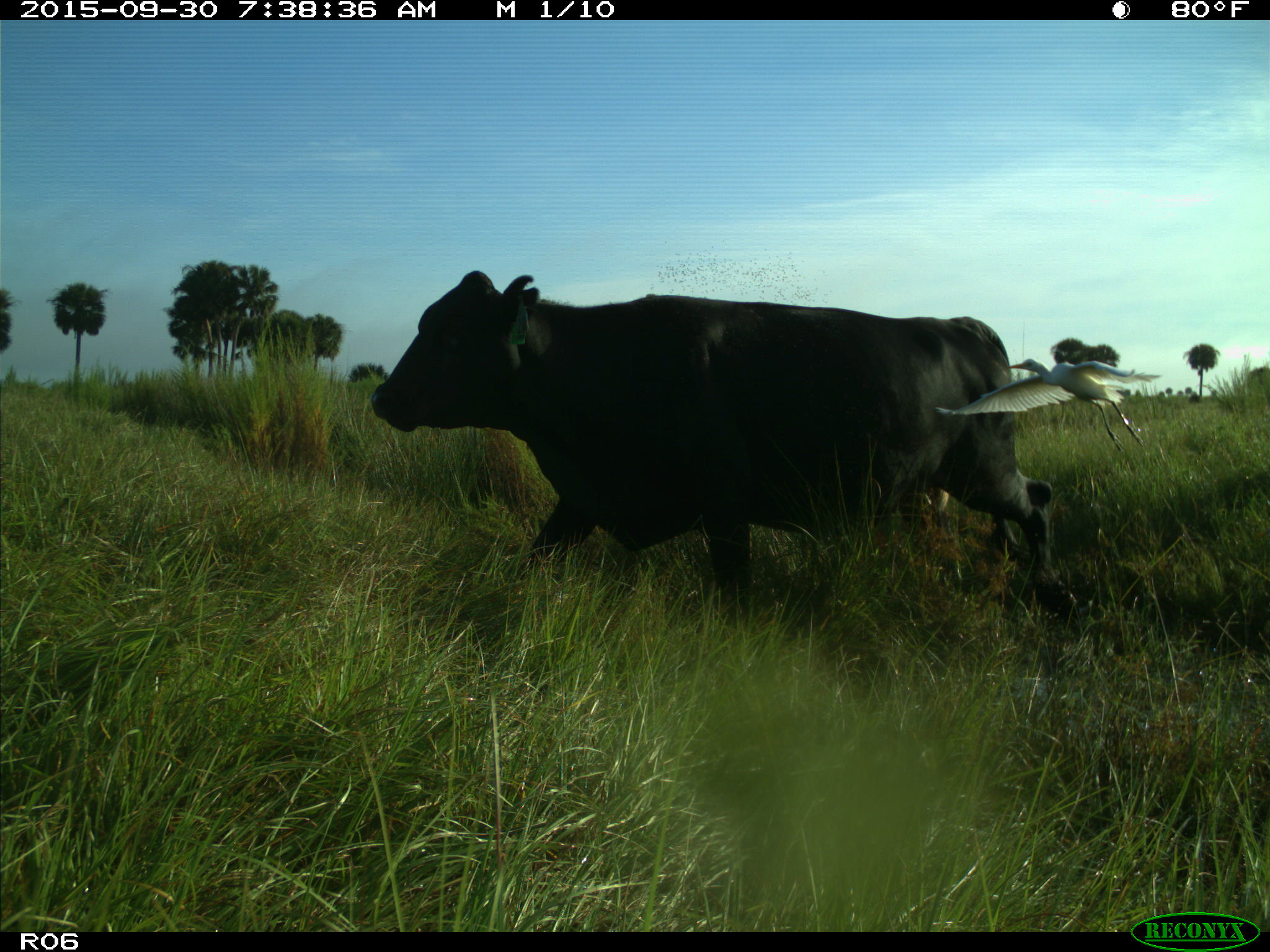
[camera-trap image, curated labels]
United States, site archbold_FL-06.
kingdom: Animalia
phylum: Chordata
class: Mammalia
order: Artiodactyla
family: Bovidae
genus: Bos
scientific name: Bos taurus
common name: domestic cow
Bos taurus (domestic cow).